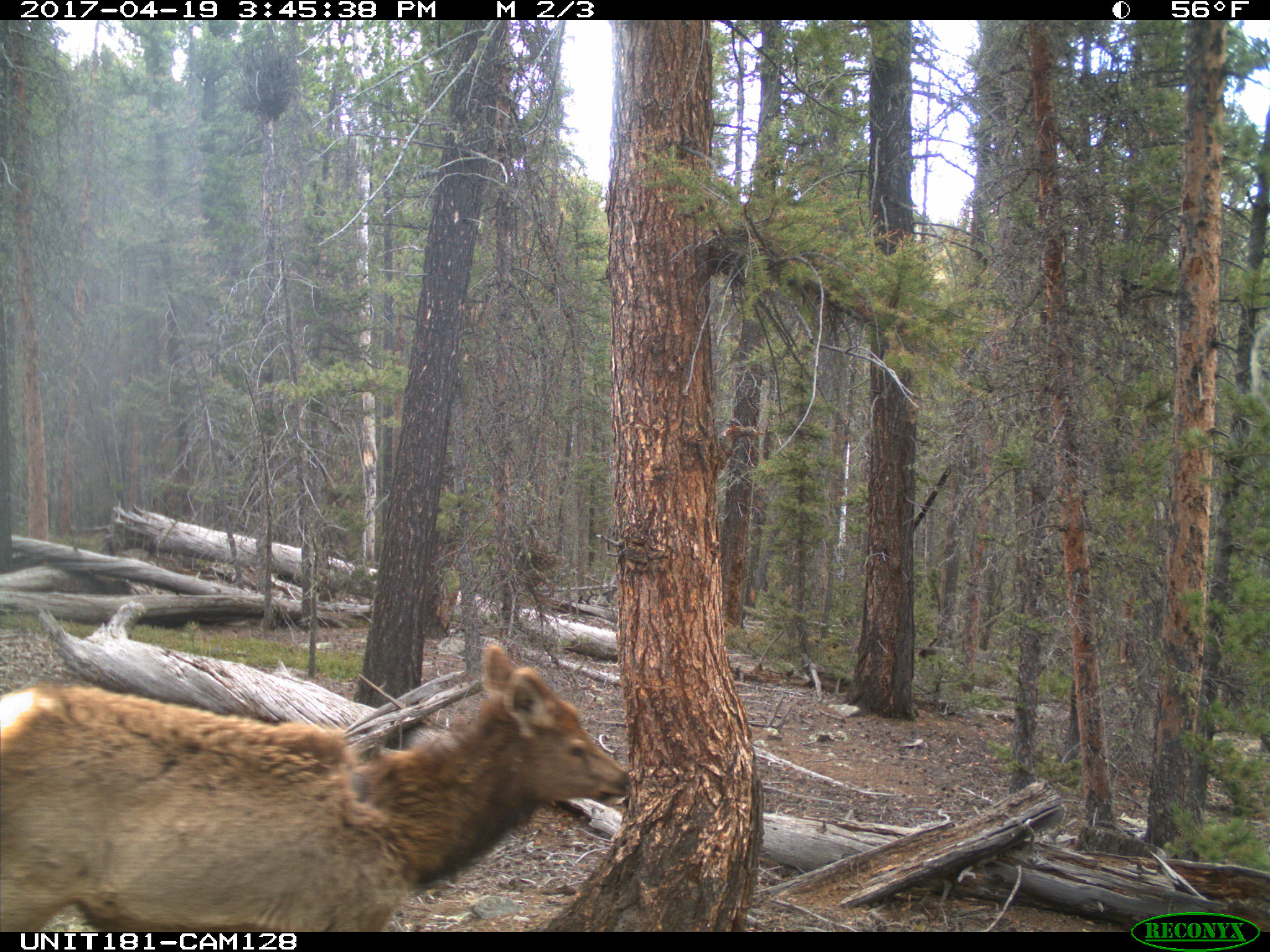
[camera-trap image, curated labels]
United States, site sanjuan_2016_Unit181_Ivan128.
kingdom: Animalia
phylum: Chordata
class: Mammalia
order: Artiodactyla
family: Cervidae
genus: Cervus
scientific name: Cervus elaphus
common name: red deer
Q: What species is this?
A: Cervus elaphus (red deer).